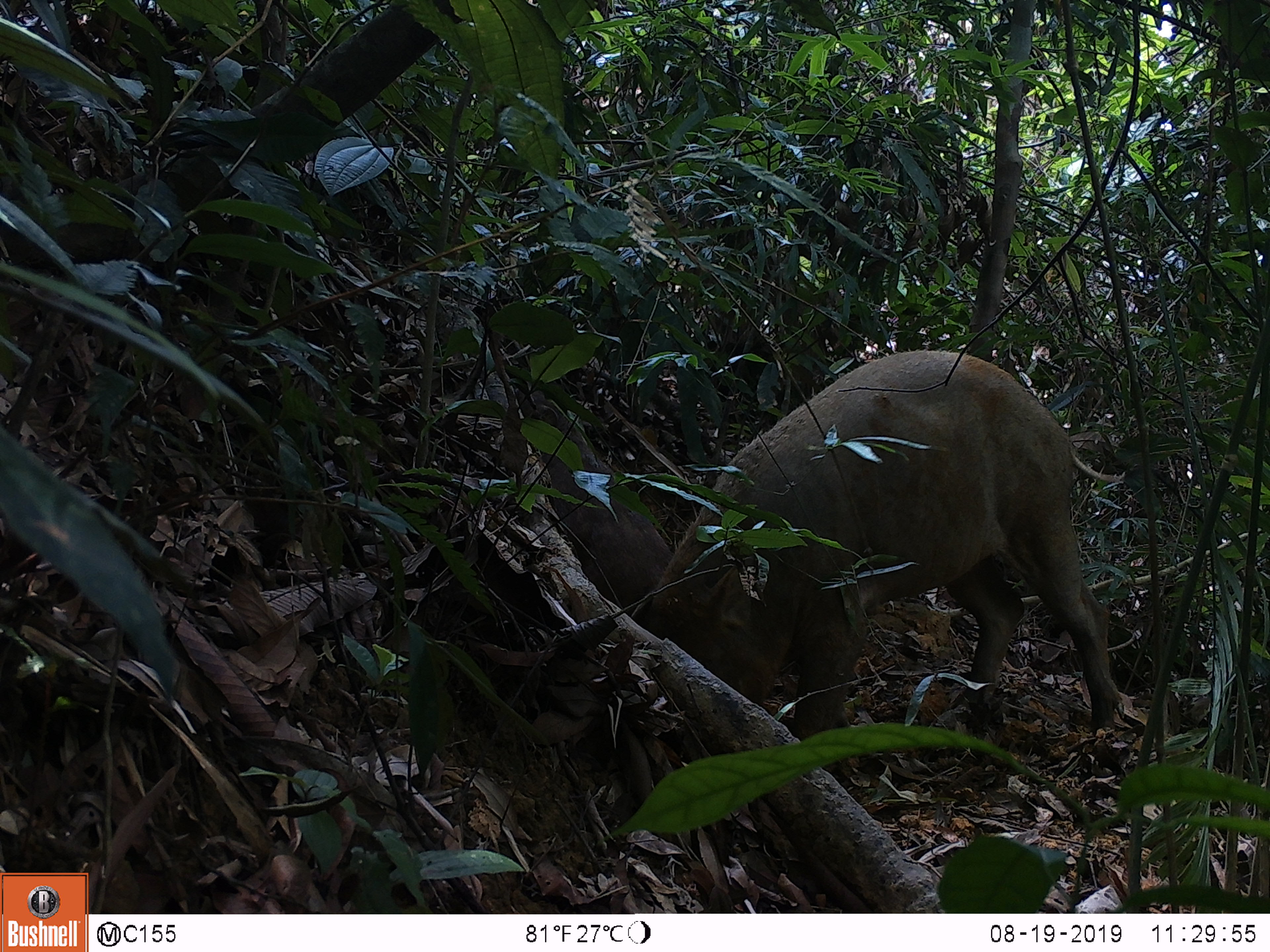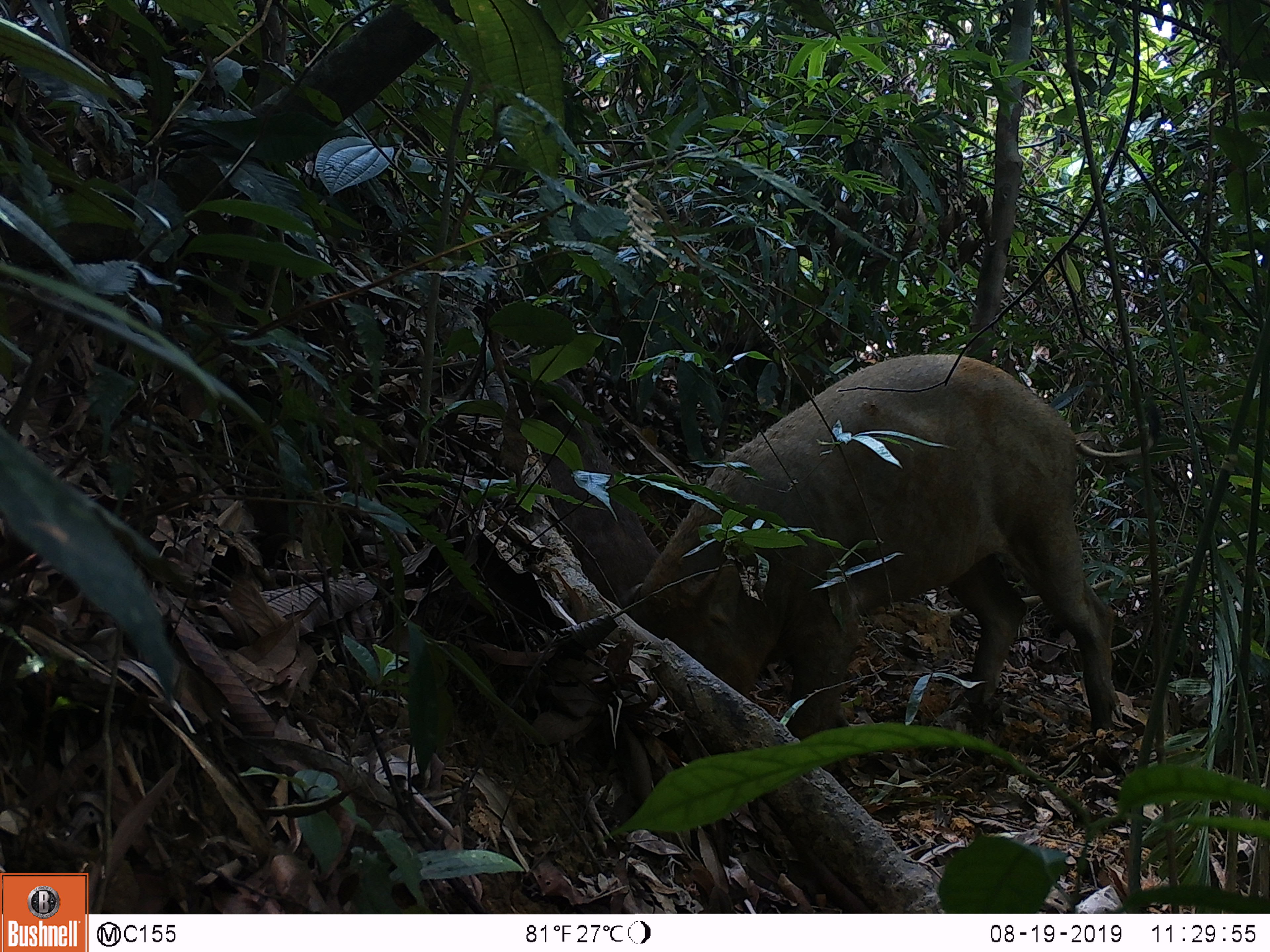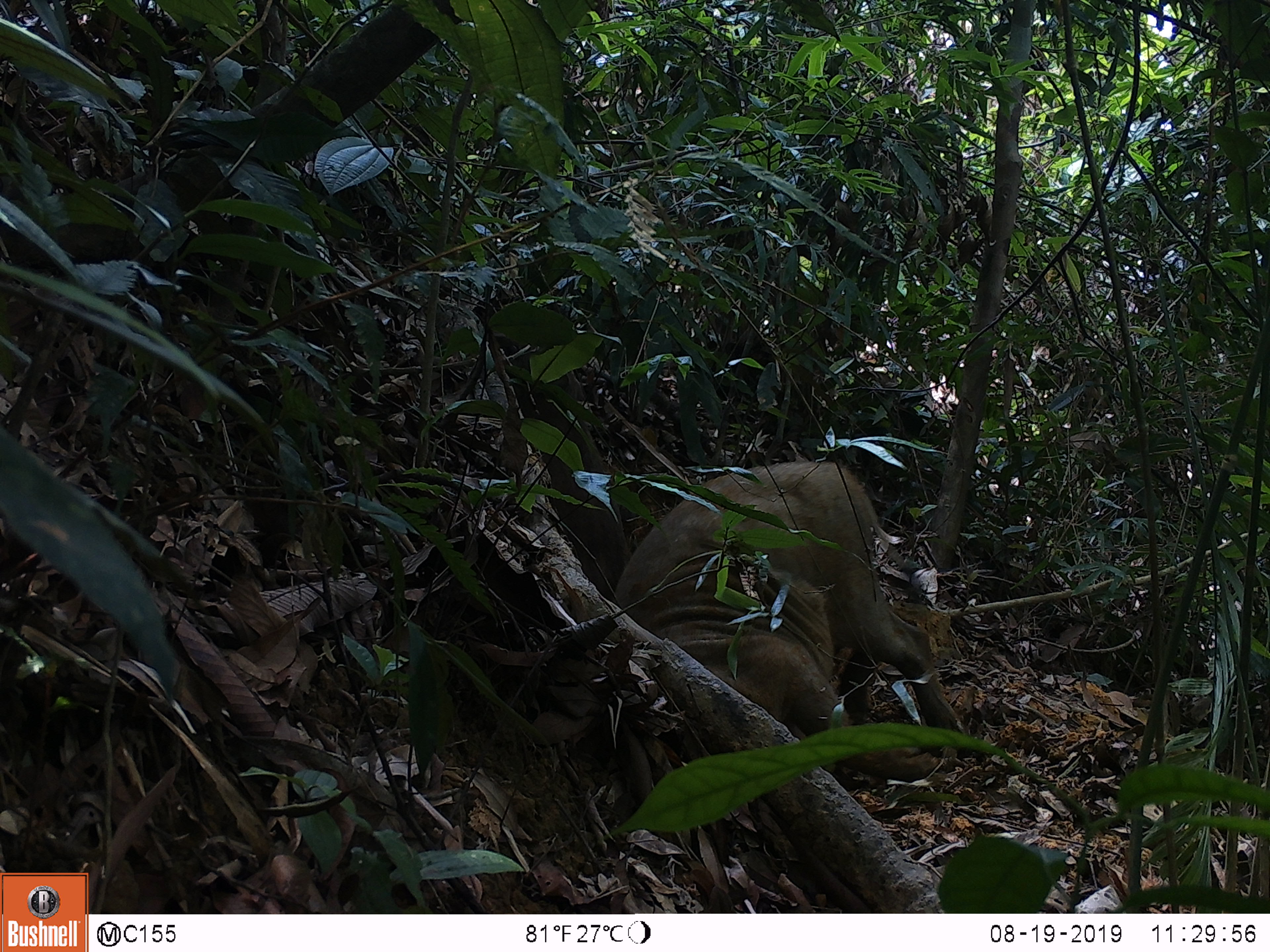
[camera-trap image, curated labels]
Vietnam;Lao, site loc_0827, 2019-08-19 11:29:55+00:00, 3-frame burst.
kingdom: Animalia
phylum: Chordata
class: Mammalia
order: Artiodactyla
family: Suidae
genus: Sus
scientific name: Sus scrofa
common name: eurasian wild pig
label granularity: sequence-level